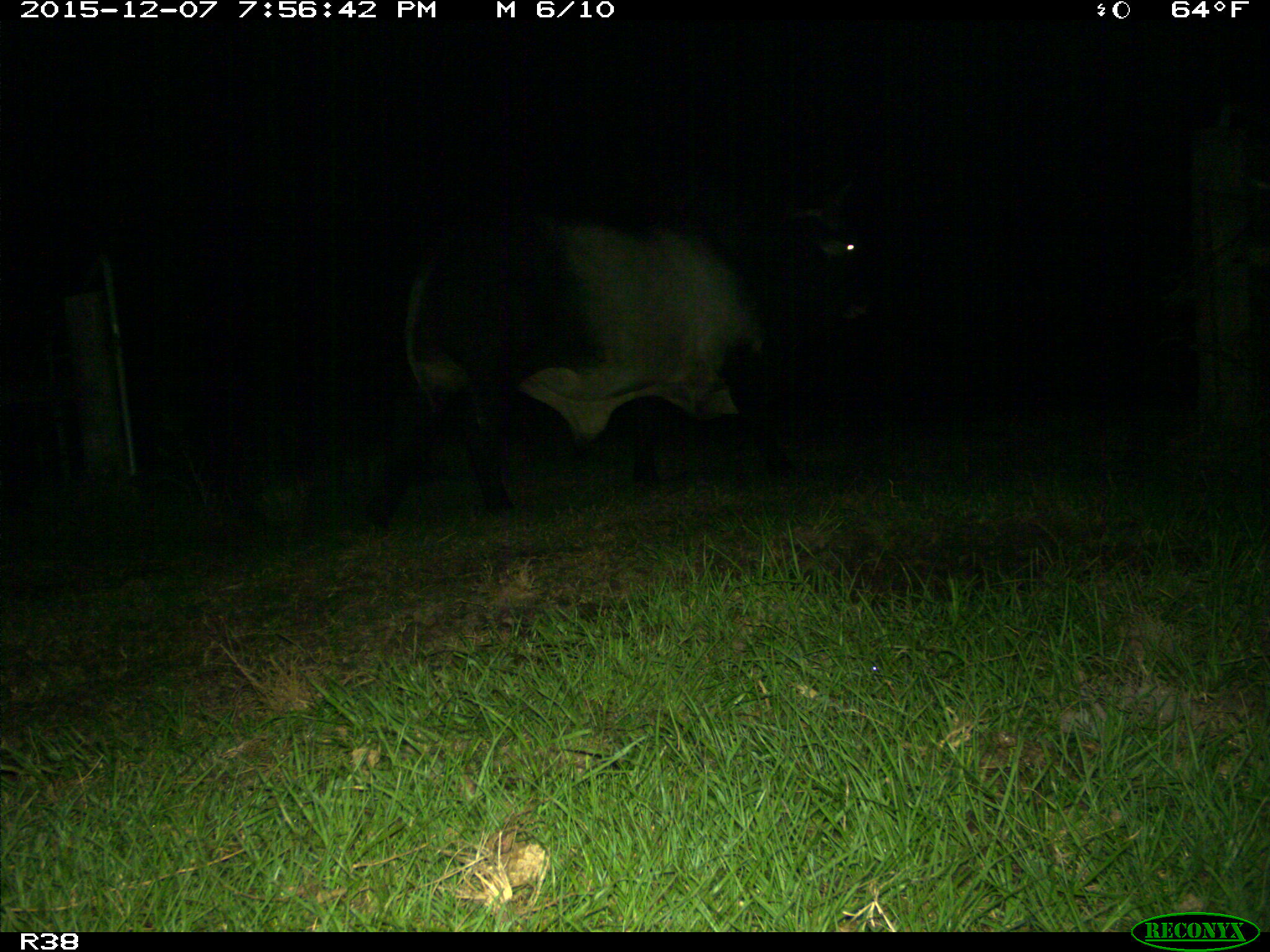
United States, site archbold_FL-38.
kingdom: Animalia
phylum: Chordata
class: Mammalia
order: Artiodactyla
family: Bovidae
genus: Bos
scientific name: Bos taurus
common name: domestic cow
Bos taurus (domestic cow).